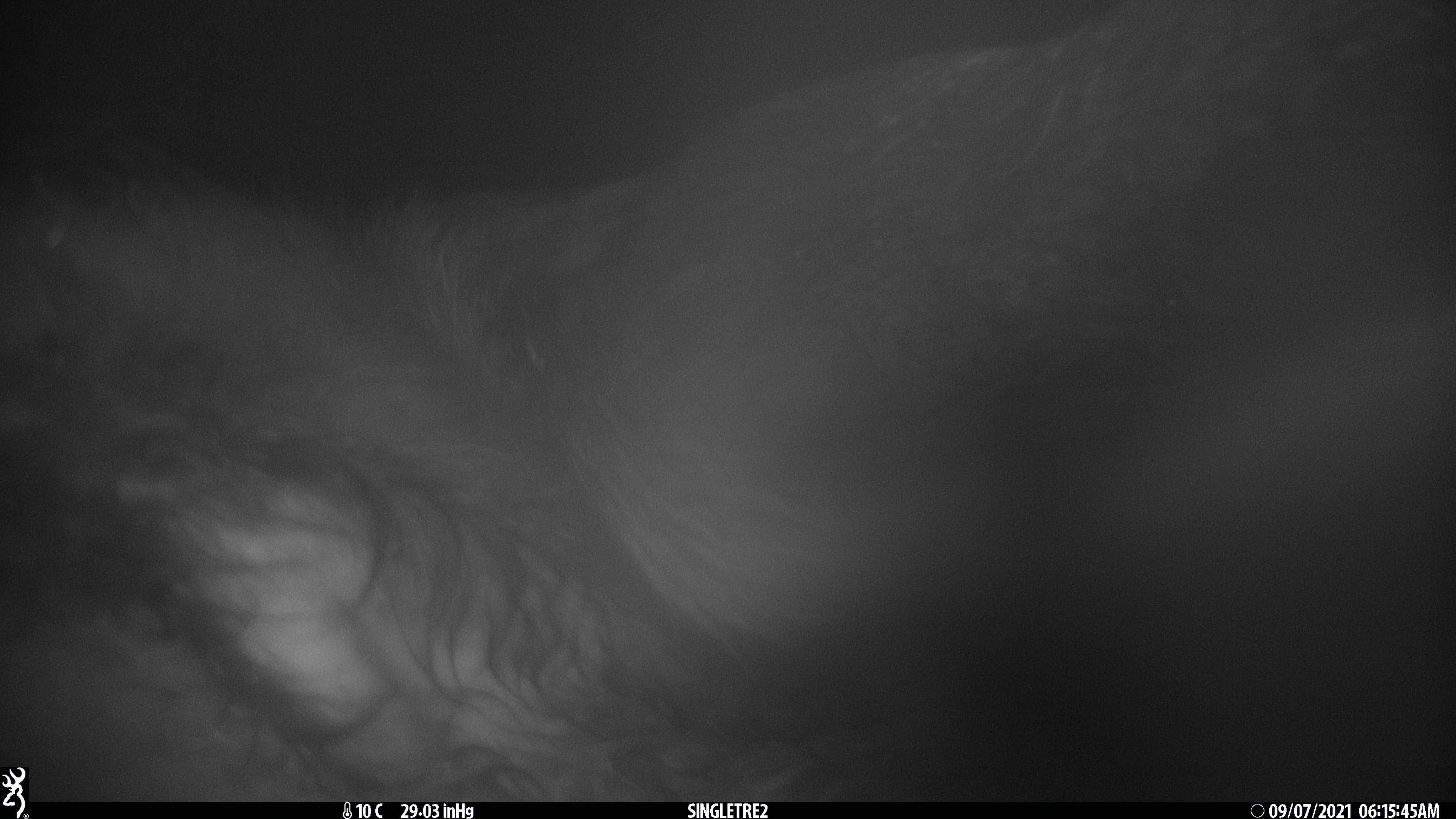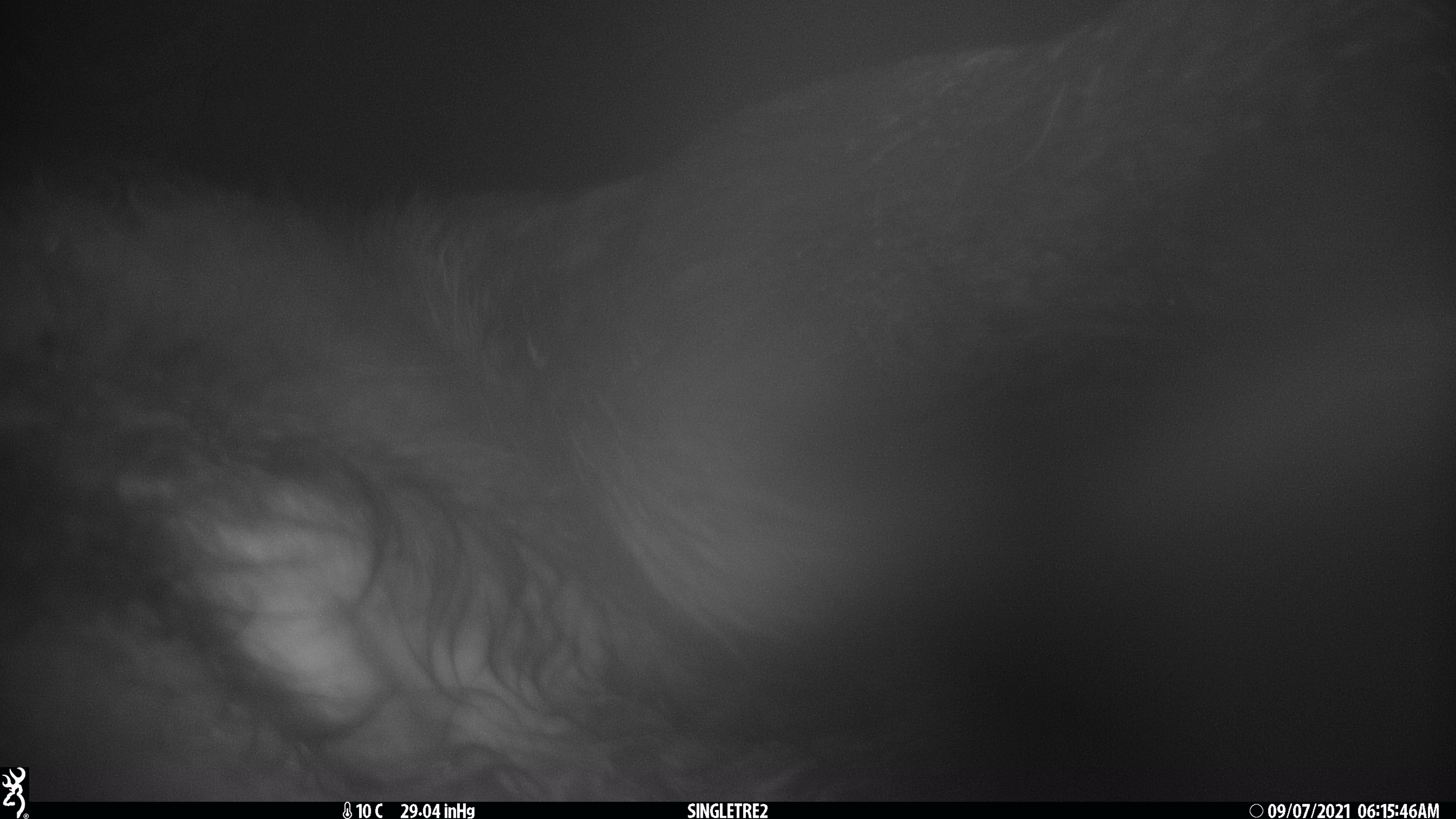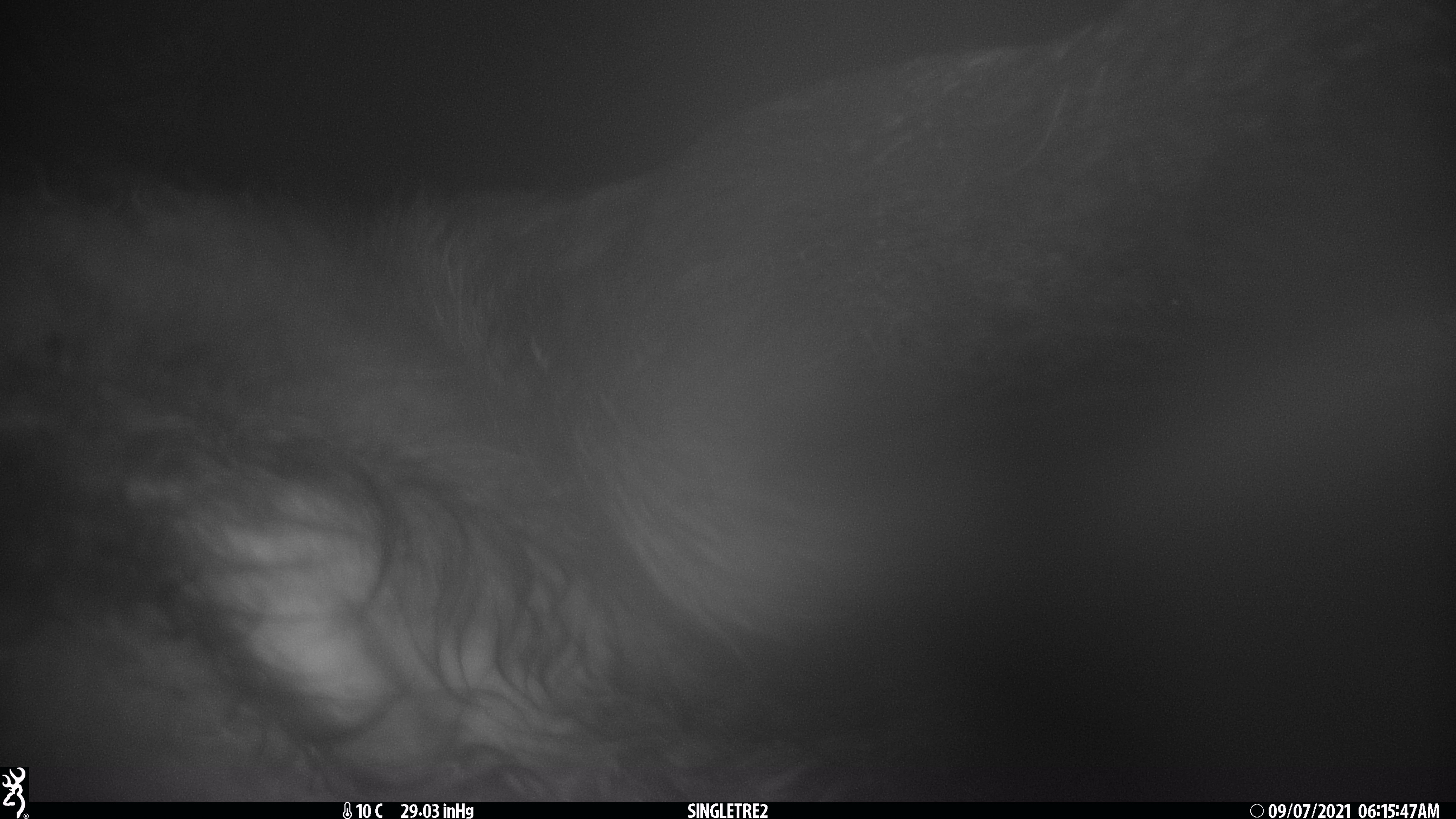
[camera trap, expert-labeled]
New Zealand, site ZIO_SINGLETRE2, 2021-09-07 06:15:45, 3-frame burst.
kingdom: Animalia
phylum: Chordata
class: Mammalia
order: Diprotodontia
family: Phalangeridae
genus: Trichosurus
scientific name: Trichosurus vulpecula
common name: common brushtail possum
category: possum